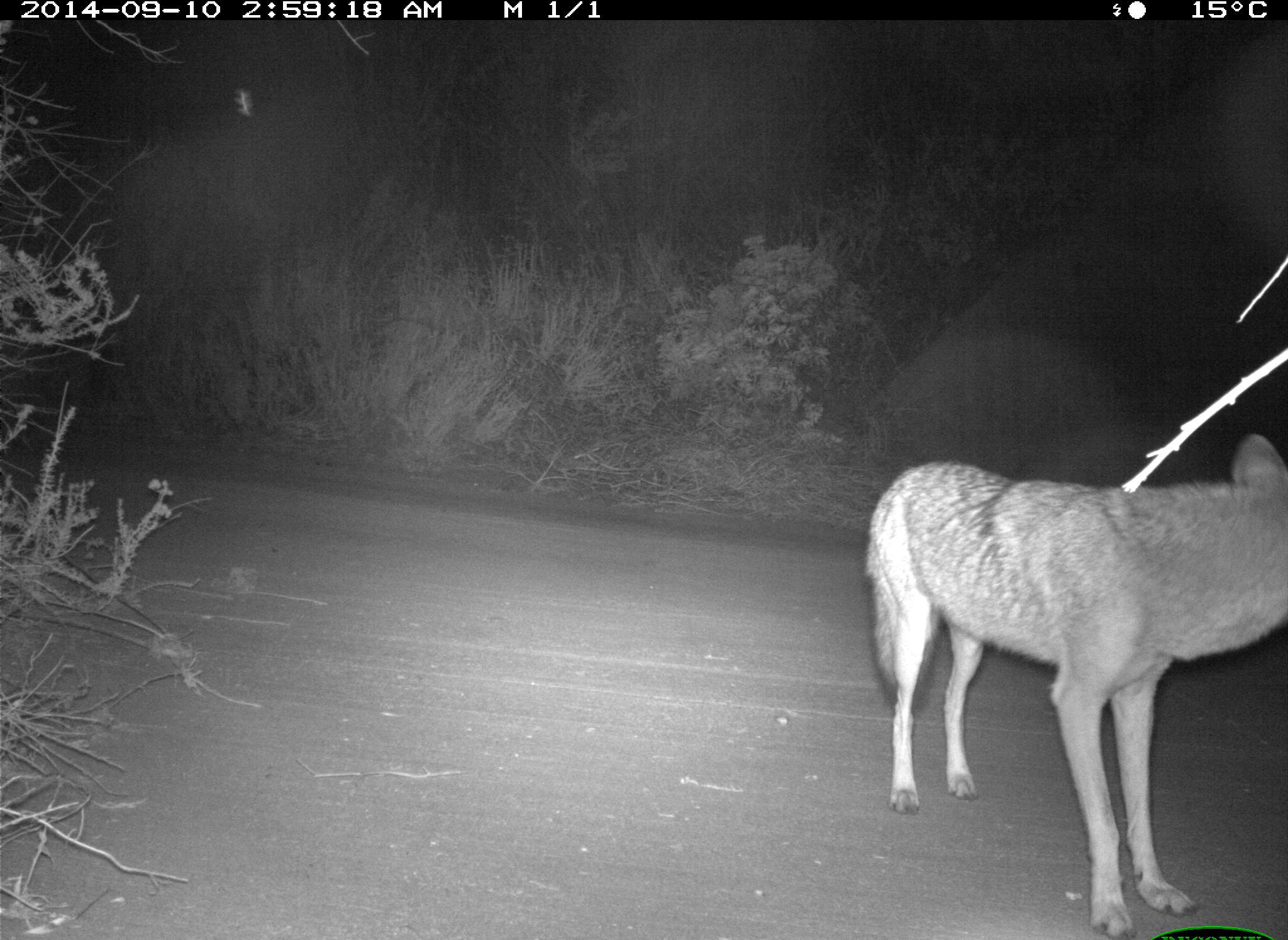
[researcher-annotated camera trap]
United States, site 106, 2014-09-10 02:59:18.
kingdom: Animalia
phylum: Chordata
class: Mammalia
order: Carnivora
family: Canidae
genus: Canis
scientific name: Canis latrans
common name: coyote